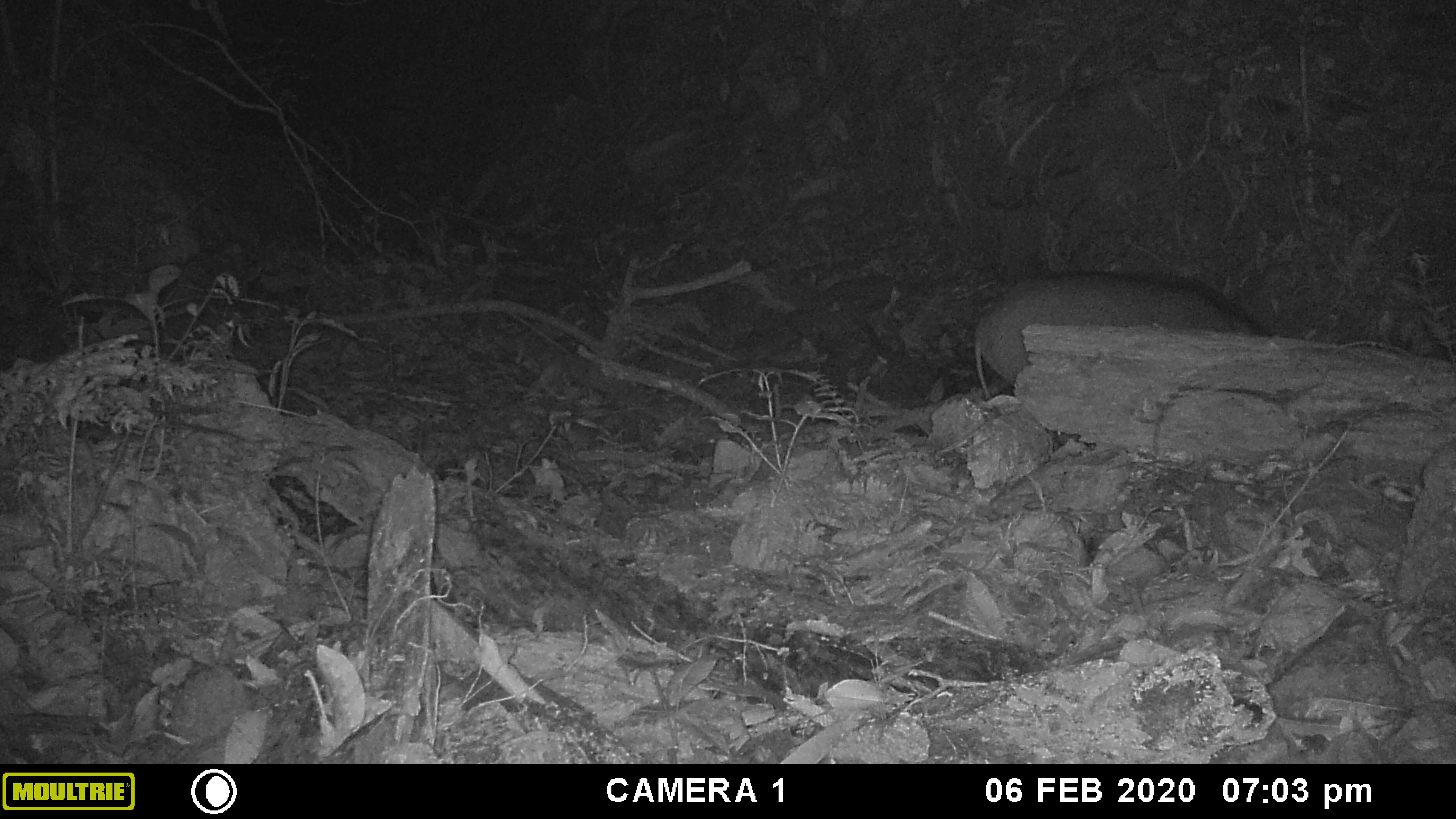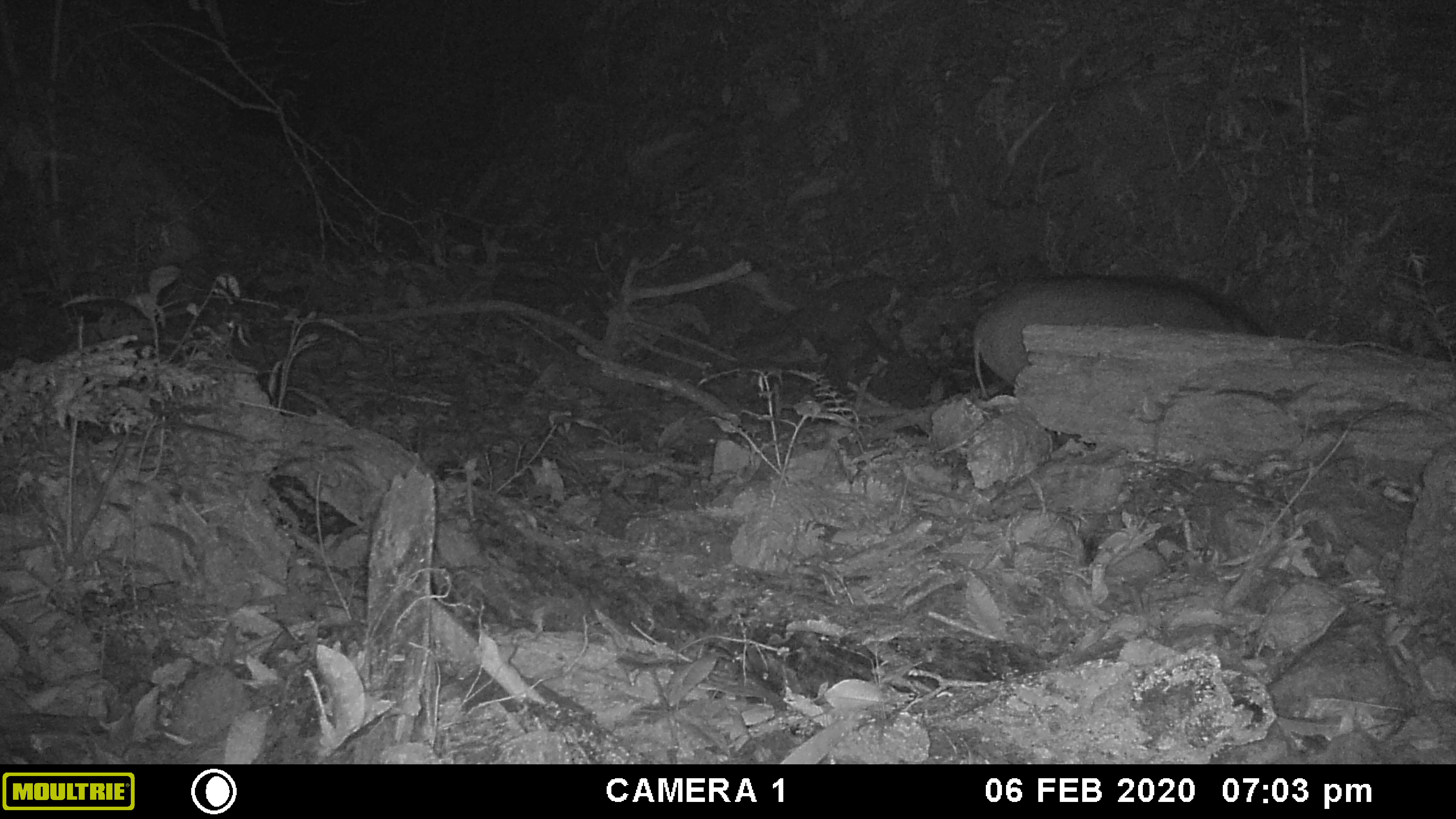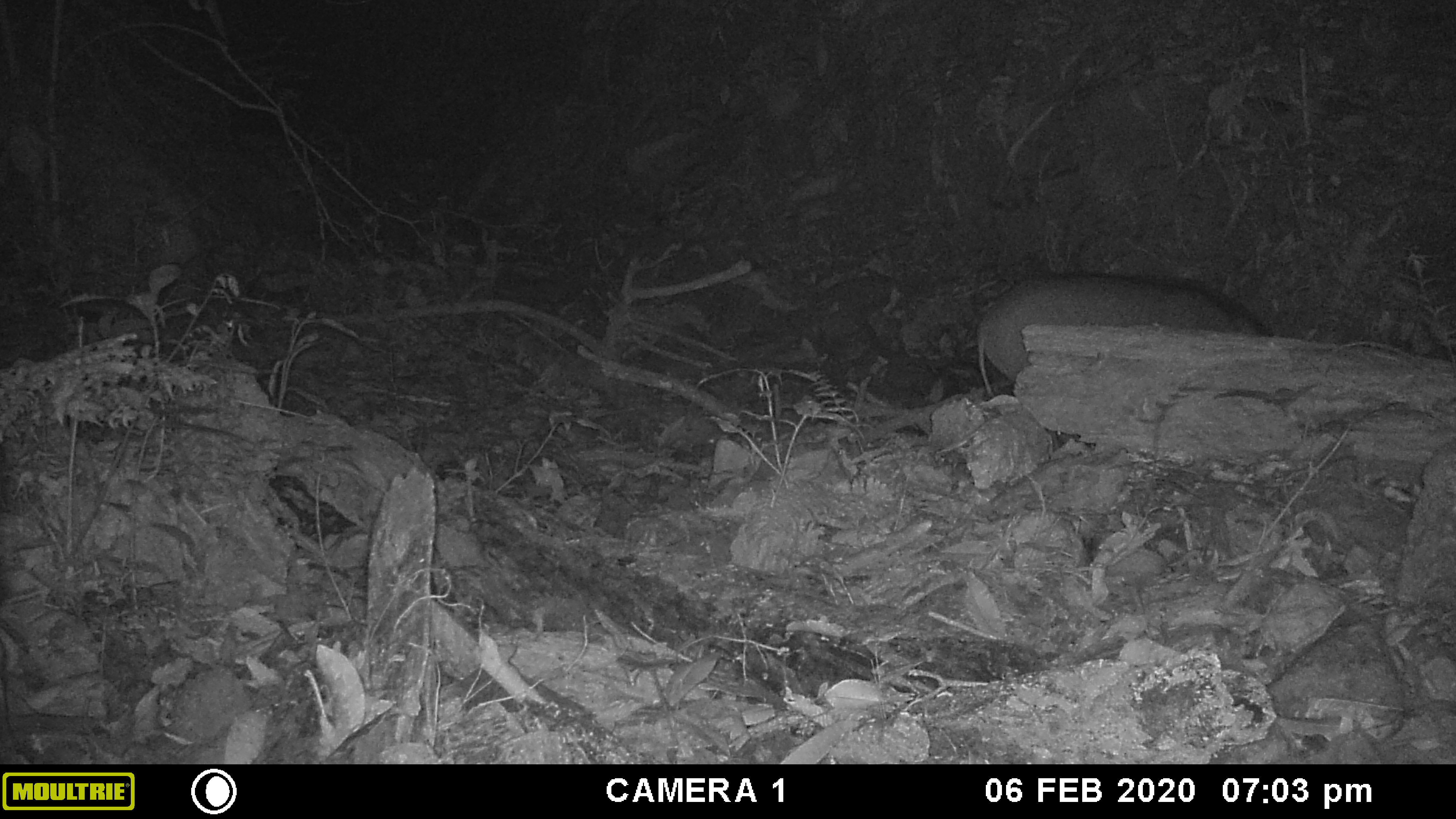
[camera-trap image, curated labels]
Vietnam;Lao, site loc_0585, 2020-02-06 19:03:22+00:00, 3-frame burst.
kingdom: Animalia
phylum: Chordata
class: Mammalia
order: Artiodactyla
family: Suidae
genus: Sus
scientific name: Sus scrofa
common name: eurasian wild pig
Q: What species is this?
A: Eurasian wild pig (Sus scrofa).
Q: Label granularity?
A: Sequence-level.